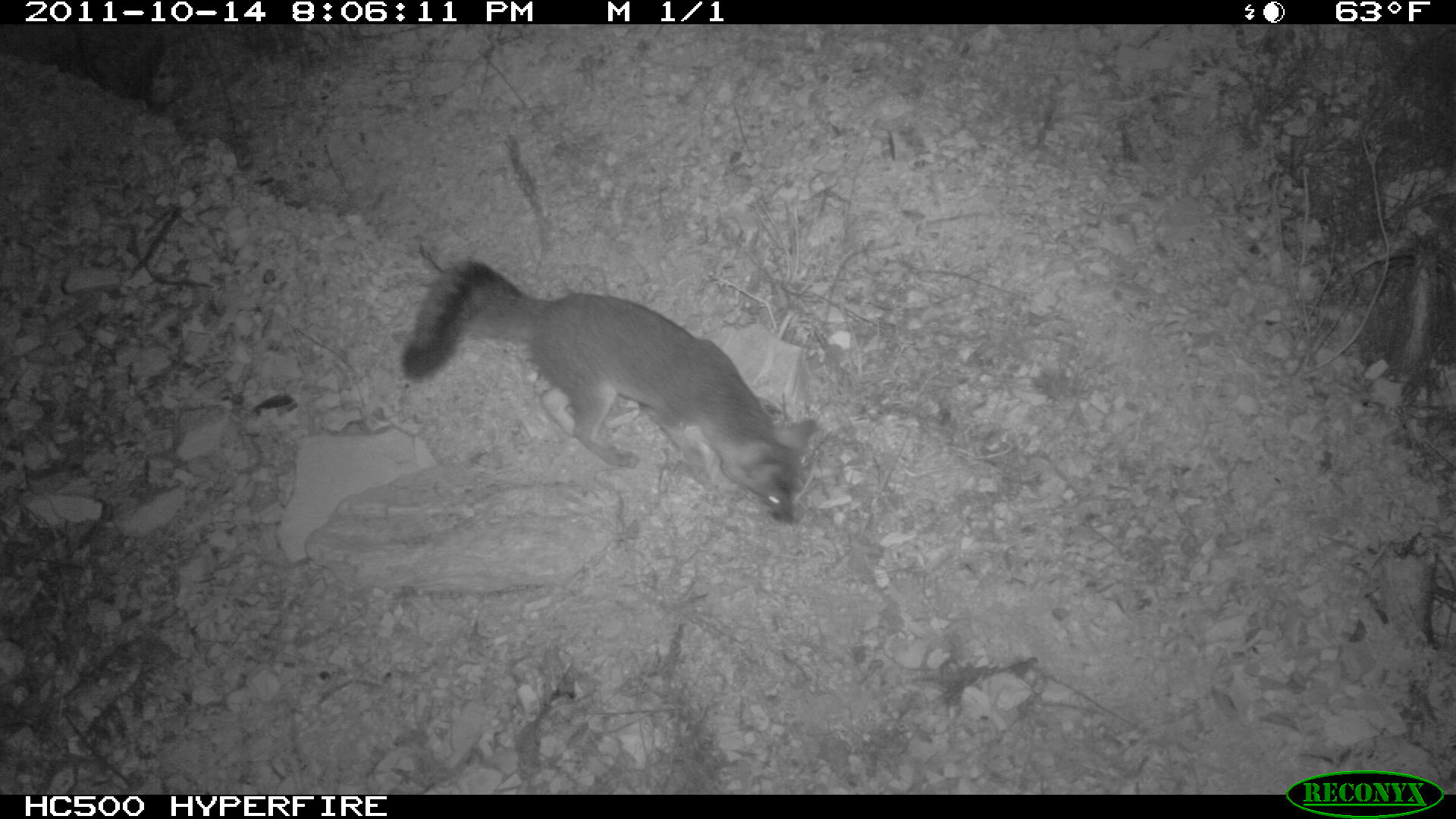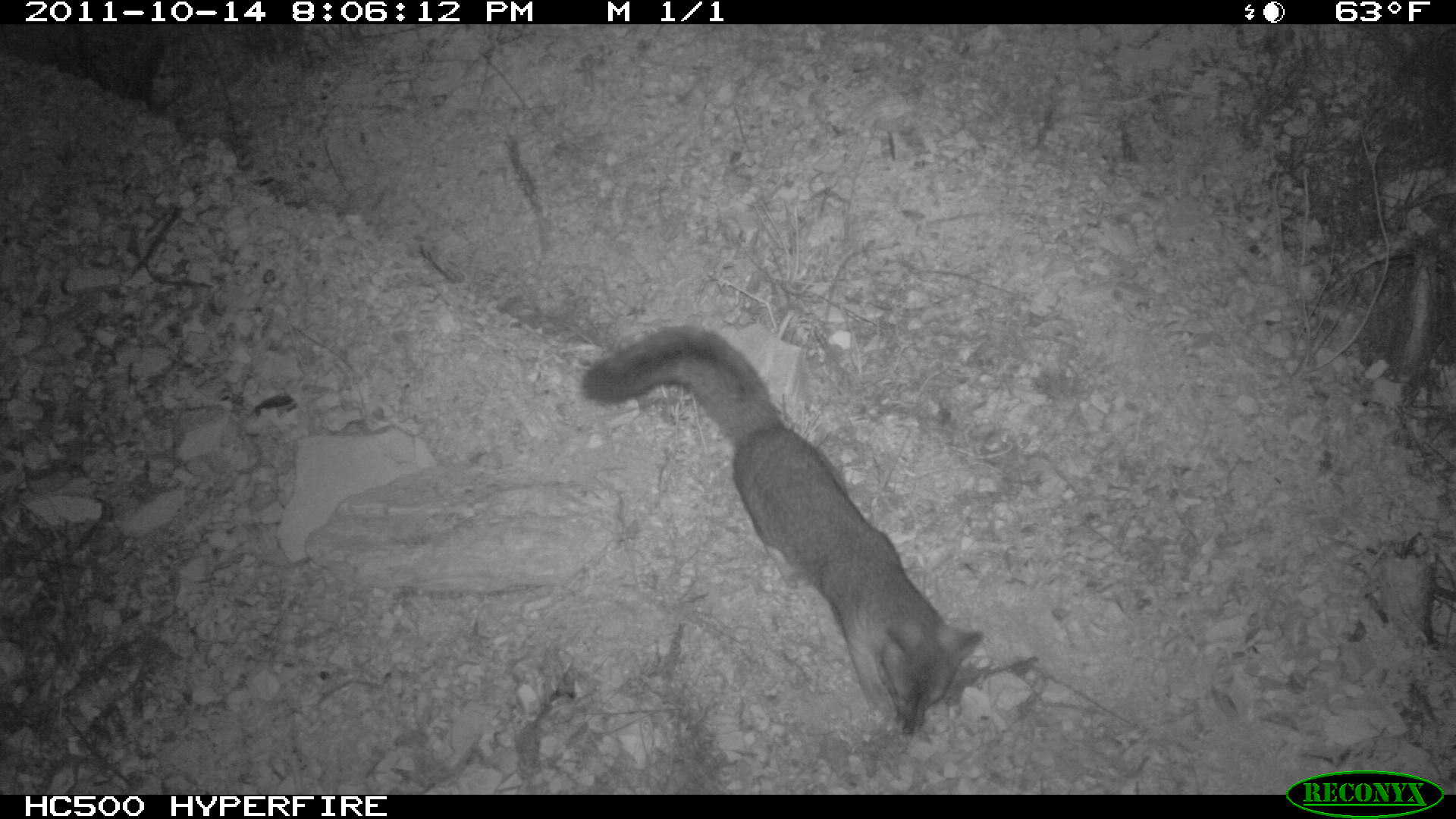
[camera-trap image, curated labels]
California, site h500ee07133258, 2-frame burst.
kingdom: Animalia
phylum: Chordata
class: Mammalia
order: Carnivora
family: Canidae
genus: Urocyon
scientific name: Urocyon littoralis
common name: island fox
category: fox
Fox (island fox) (Urocyon littoralis).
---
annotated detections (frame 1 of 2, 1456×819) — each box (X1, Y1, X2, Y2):
fox: (402, 261, 816, 523)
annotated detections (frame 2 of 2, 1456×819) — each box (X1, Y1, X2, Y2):
fox: (582, 325, 983, 733)